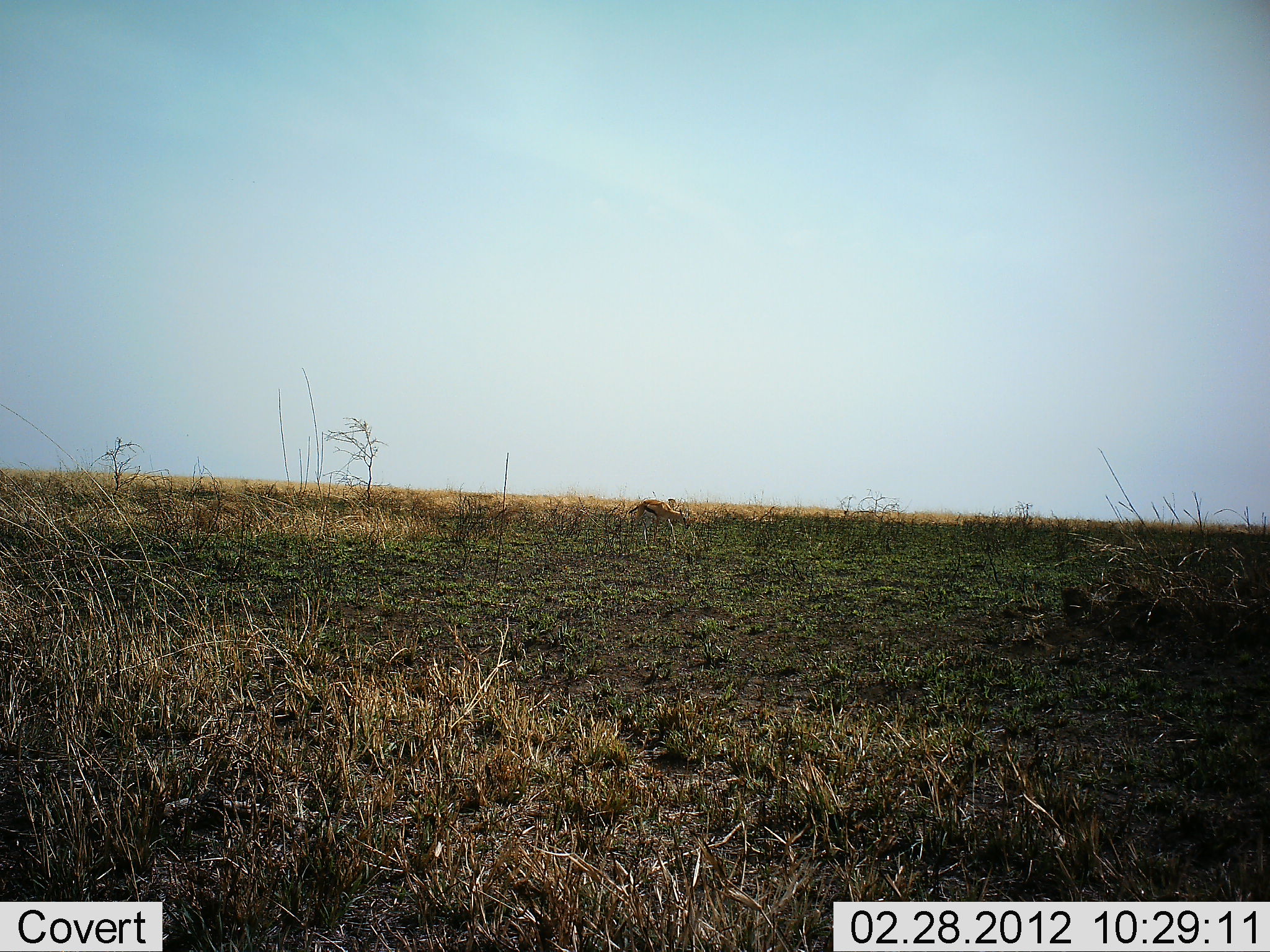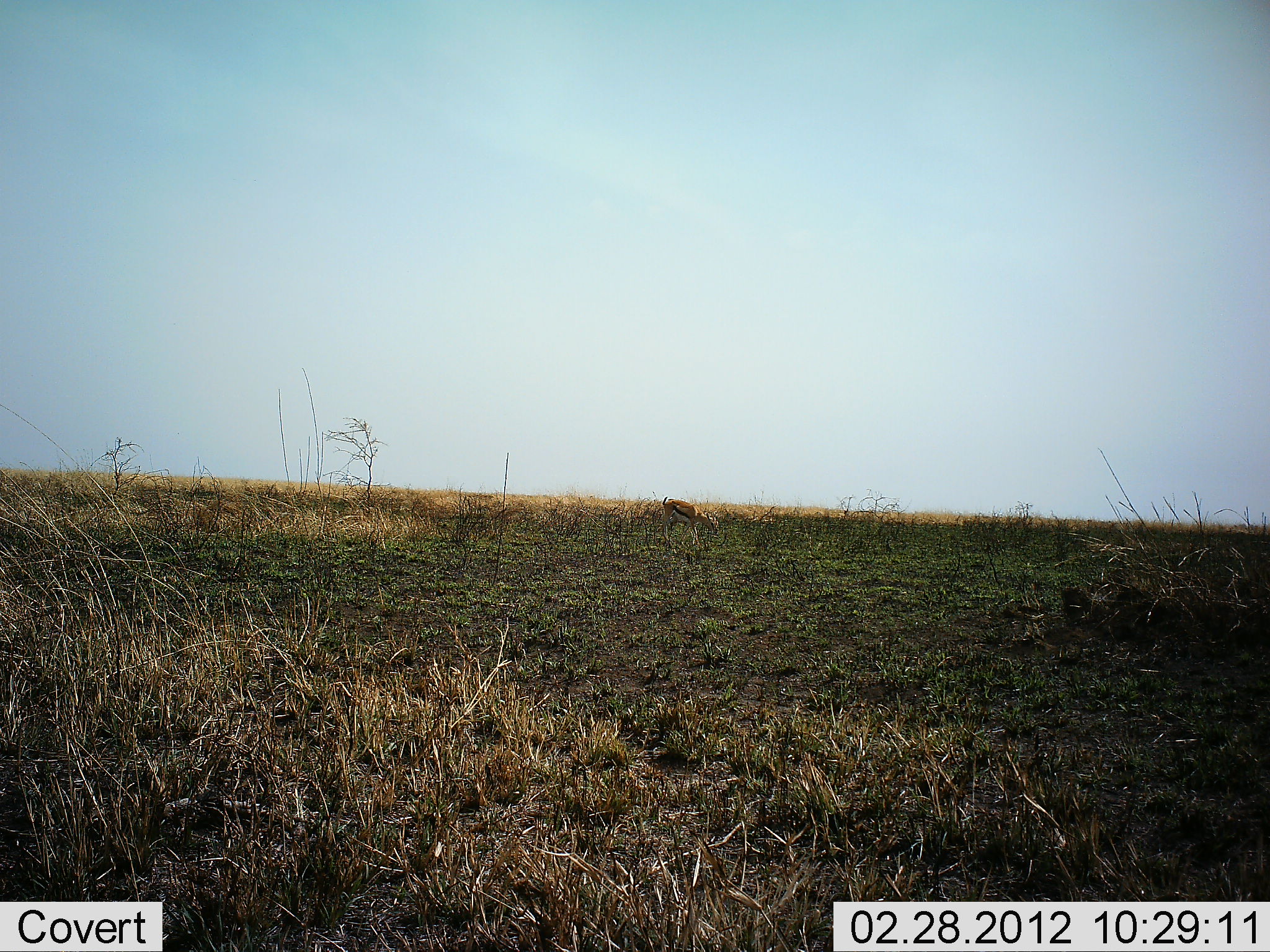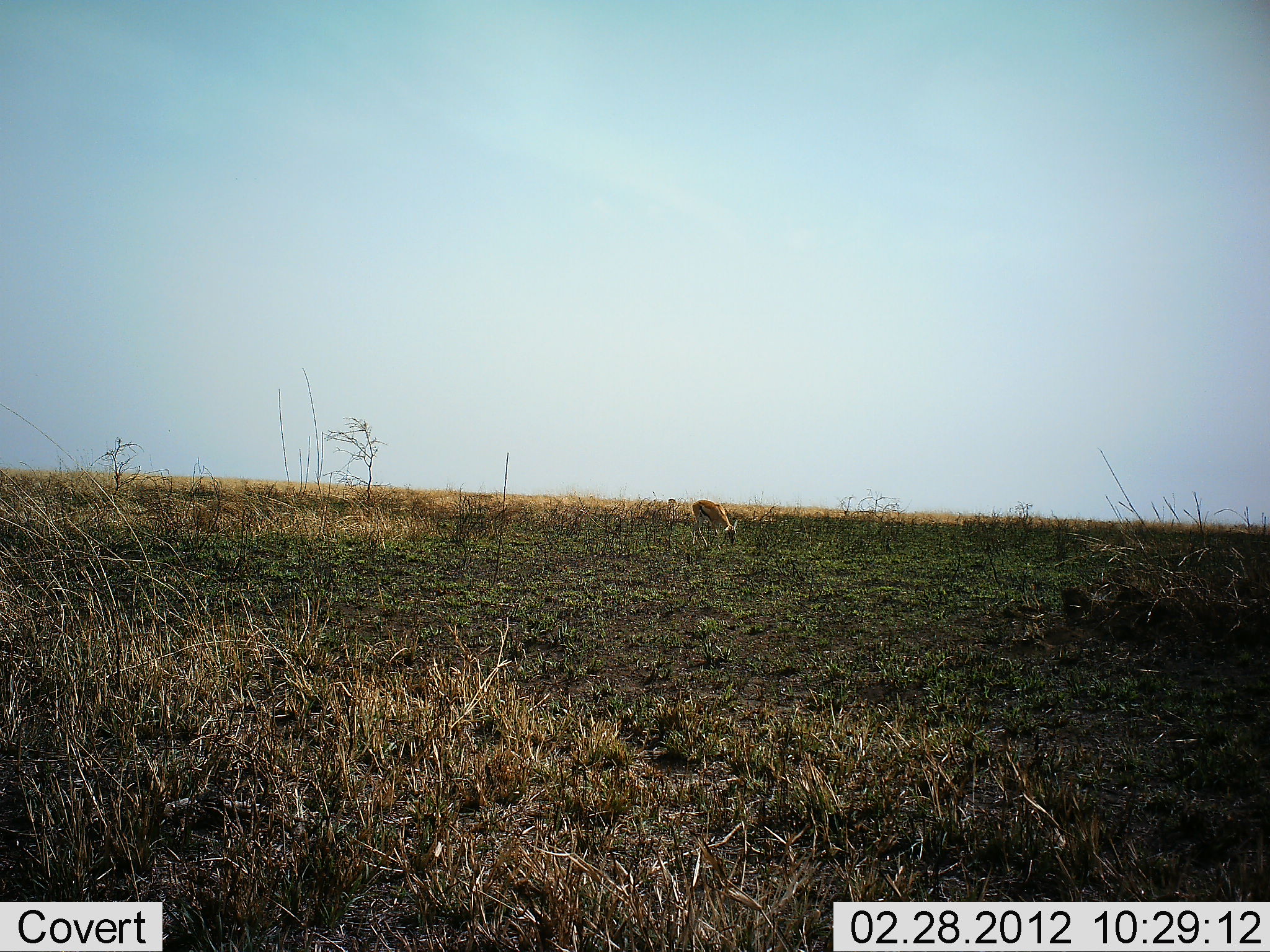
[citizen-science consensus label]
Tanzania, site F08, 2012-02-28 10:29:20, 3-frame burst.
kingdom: Animalia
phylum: Chordata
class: Mammalia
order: Artiodactyla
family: Bovidae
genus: Eudorcas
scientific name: Eudorcas thomsonii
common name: thomson's gazelle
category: gazellethomsons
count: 1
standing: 5%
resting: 0%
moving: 50%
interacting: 0%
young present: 0%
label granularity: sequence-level